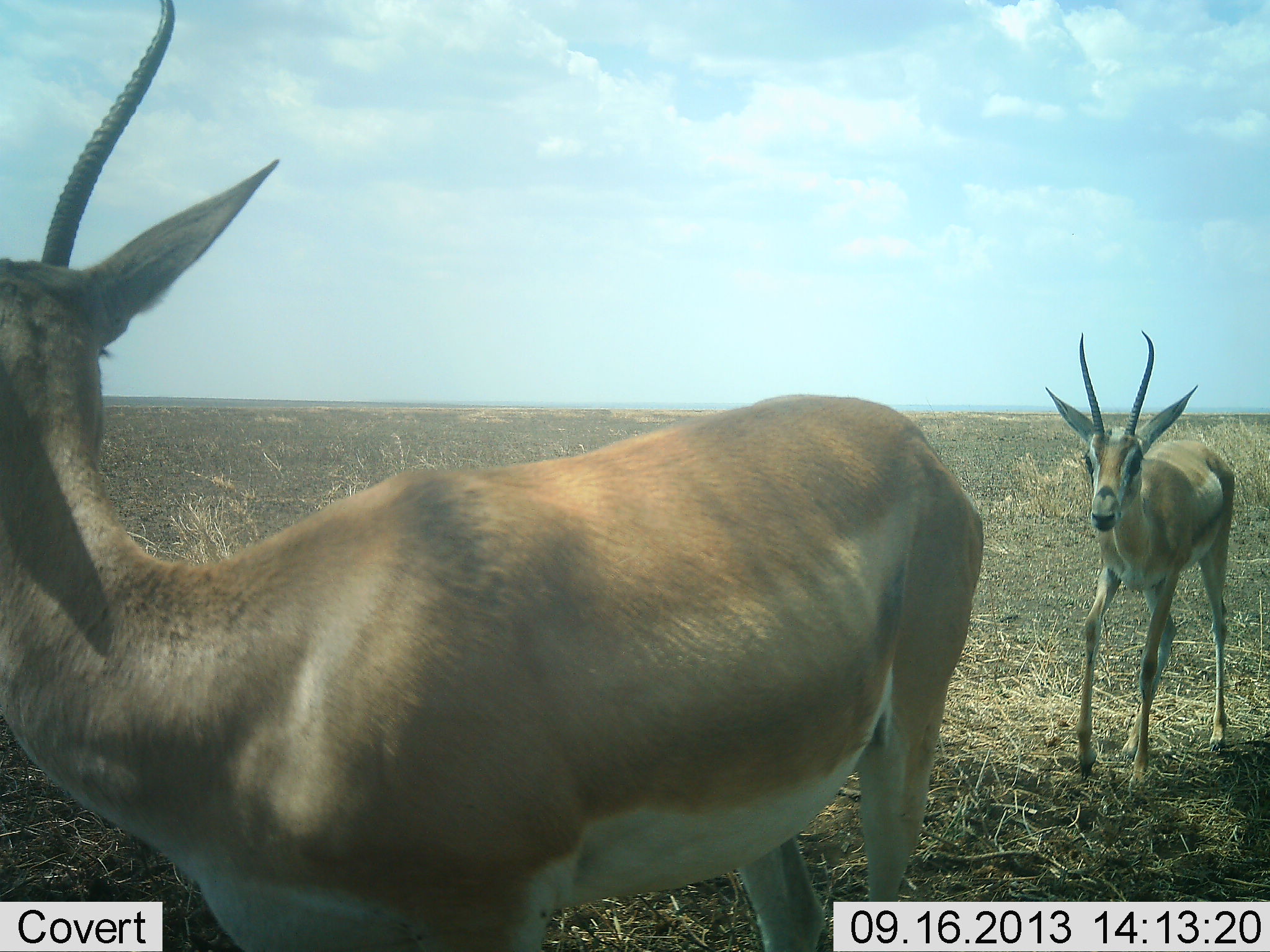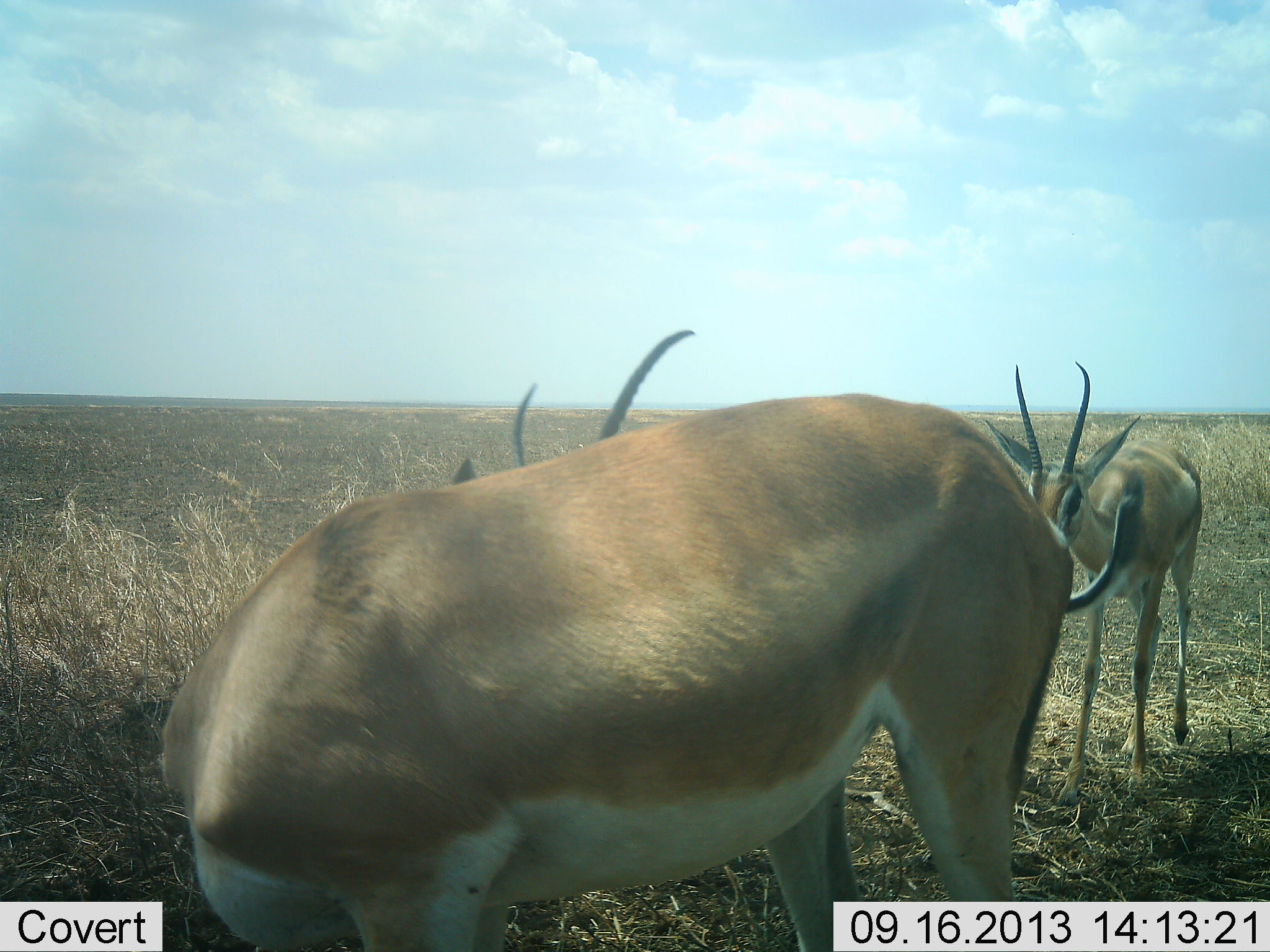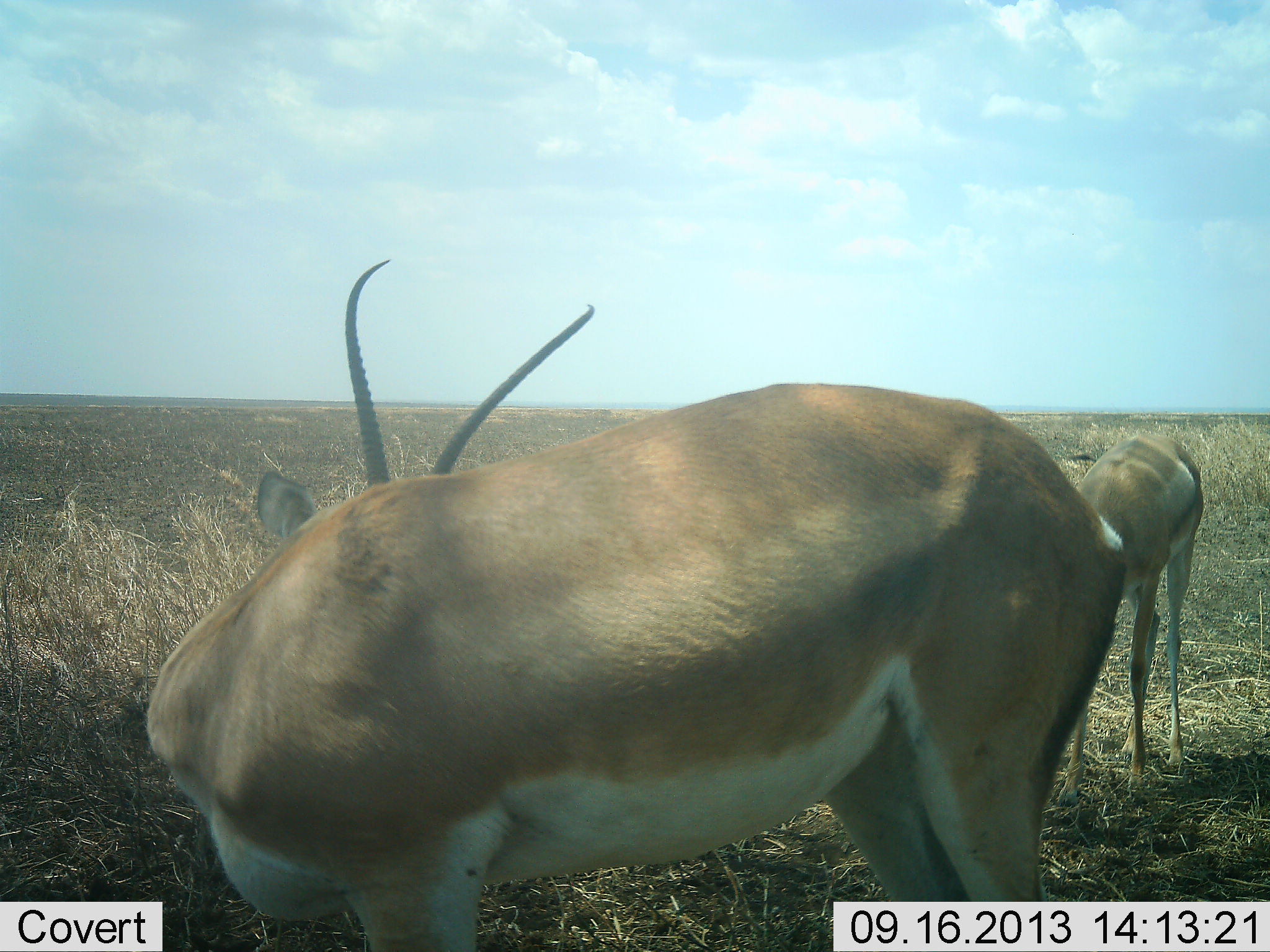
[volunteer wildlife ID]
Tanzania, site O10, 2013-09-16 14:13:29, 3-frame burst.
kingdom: Animalia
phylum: Chordata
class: Mammalia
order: Artiodactyla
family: Bovidae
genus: Nanger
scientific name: Nanger granti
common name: grant's gazelle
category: gazellegrants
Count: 2.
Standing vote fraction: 82%.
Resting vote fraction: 0%.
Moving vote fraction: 35%.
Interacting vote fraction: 0%.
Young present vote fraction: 0%.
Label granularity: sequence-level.